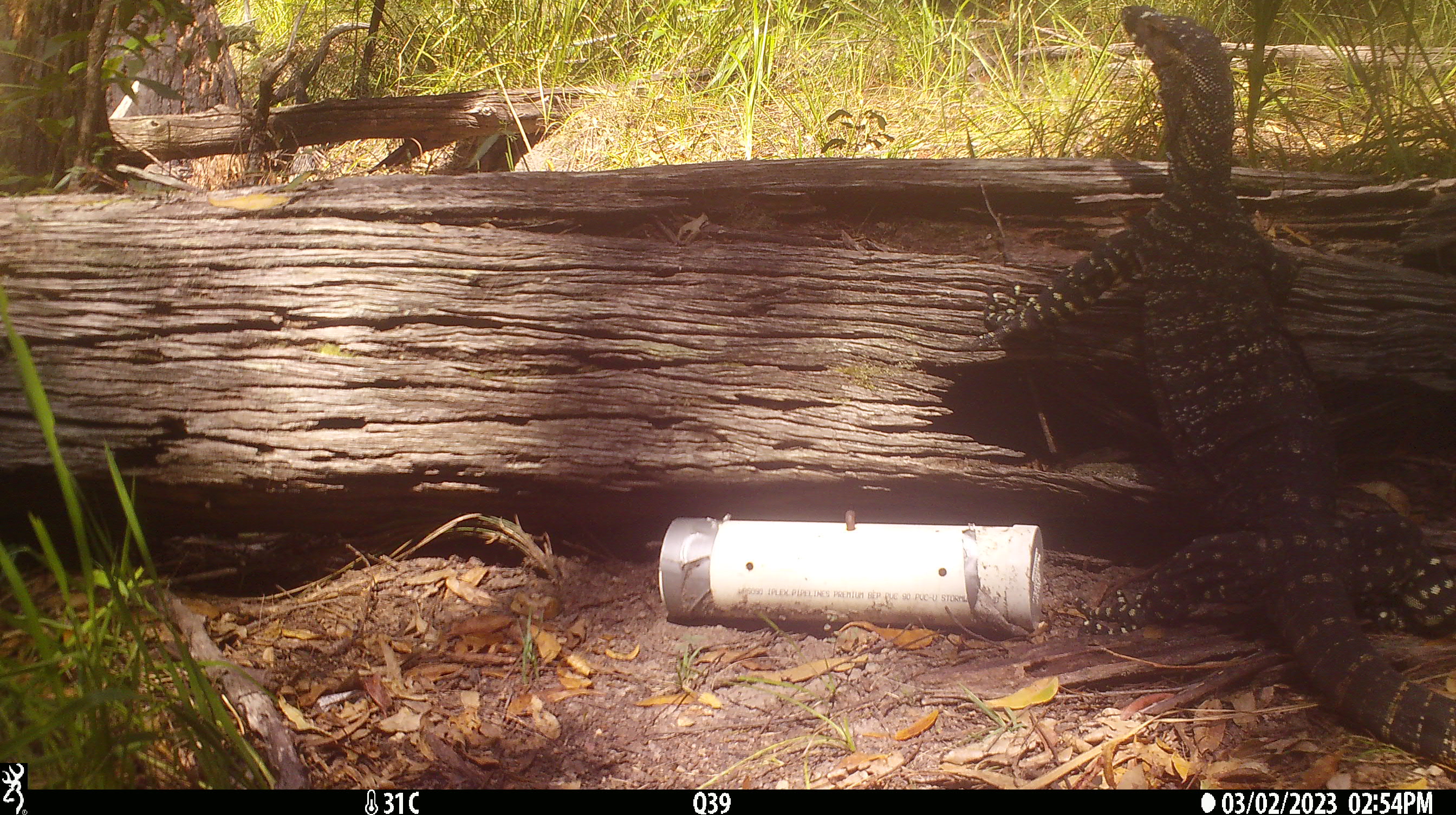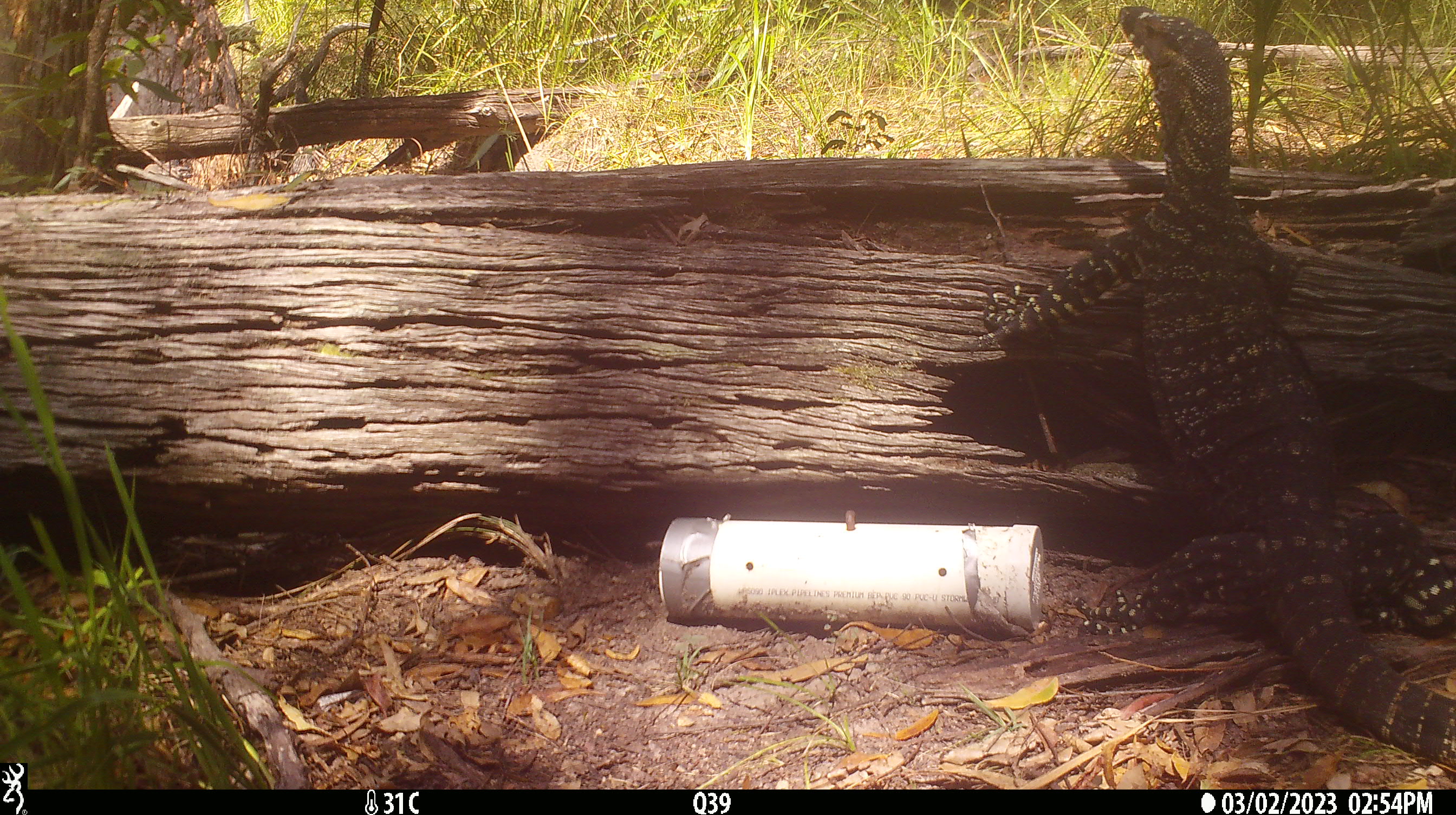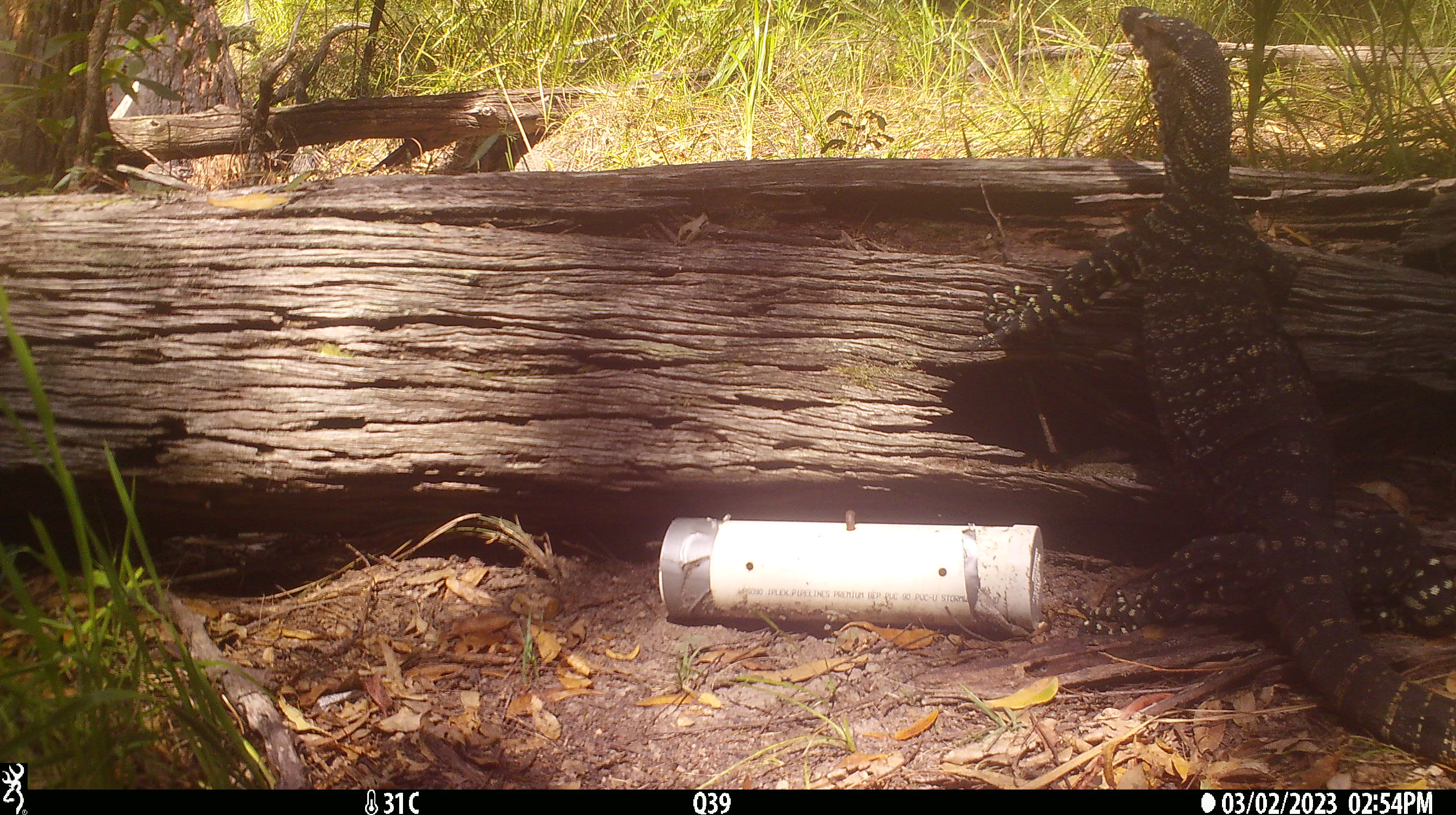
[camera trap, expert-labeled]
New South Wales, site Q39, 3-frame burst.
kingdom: Animalia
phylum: Chordata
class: Reptilia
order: Squamata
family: Varanidae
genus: Varanus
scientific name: Varanus varius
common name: lace monitor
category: goanna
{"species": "goanna (lace monitor) (Varanus varius)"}